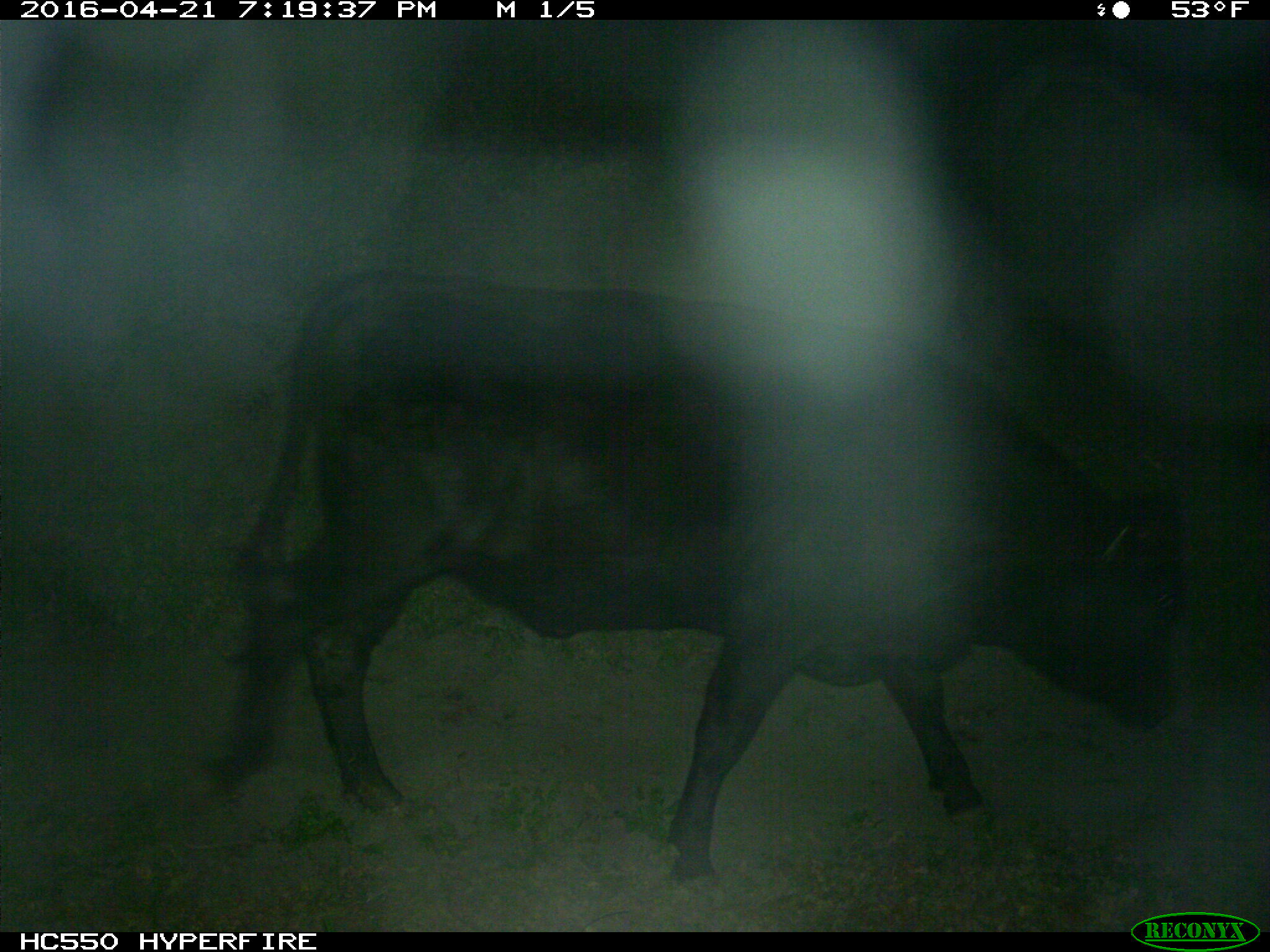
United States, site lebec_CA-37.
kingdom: Animalia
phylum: Chordata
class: Mammalia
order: Artiodactyla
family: Bovidae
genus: Bos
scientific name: Bos taurus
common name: domestic cow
Bos taurus (domestic cow).